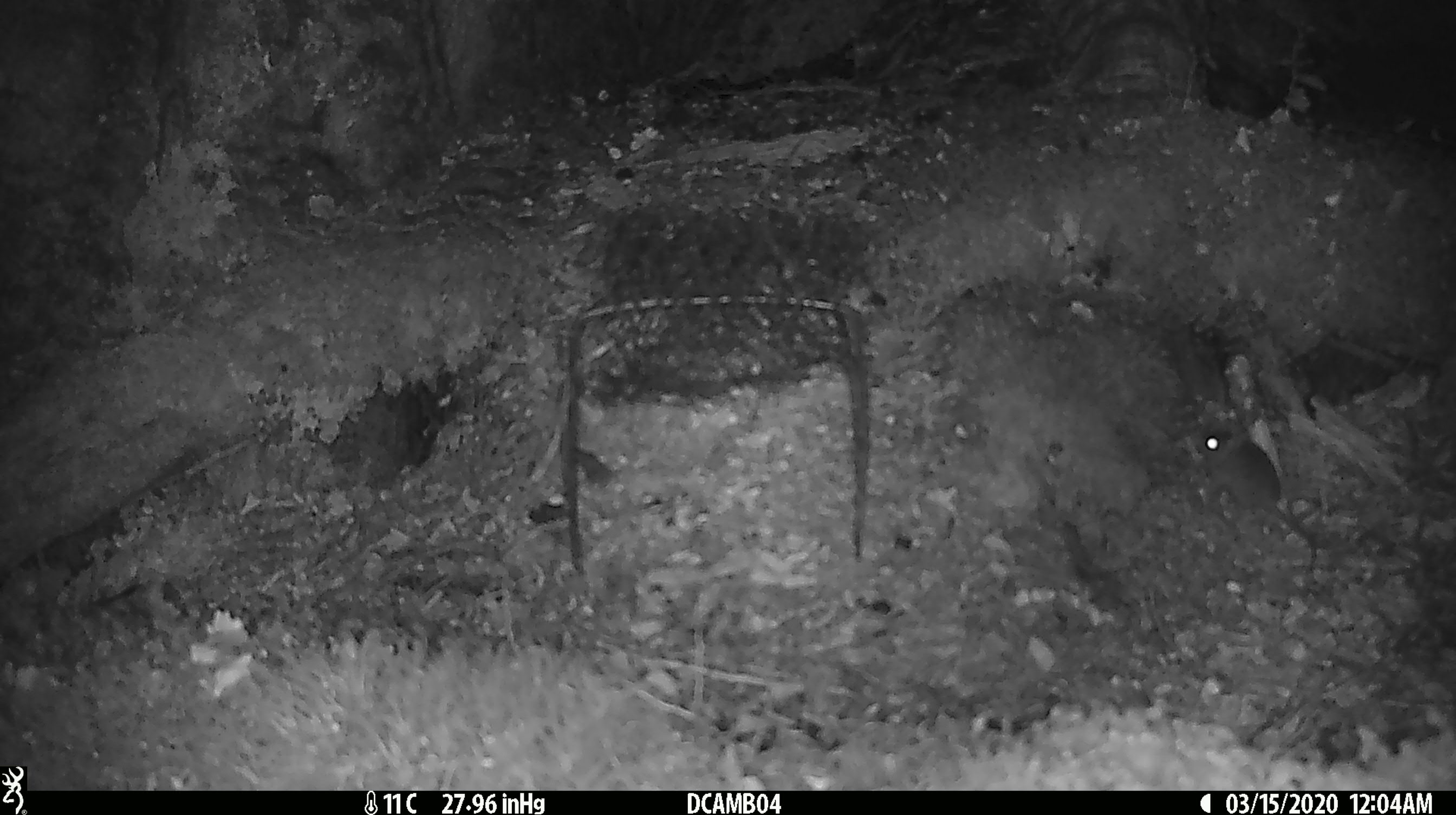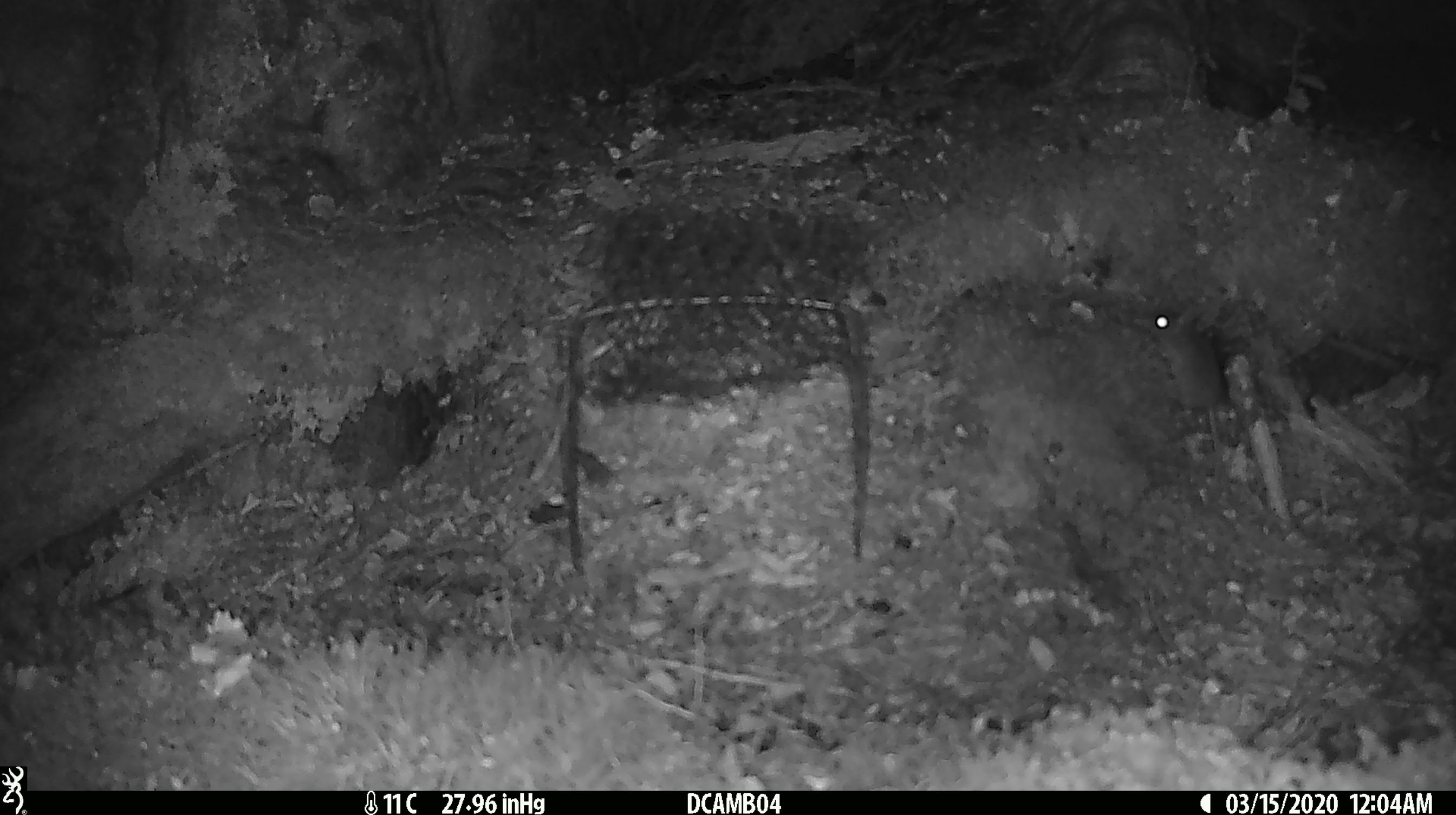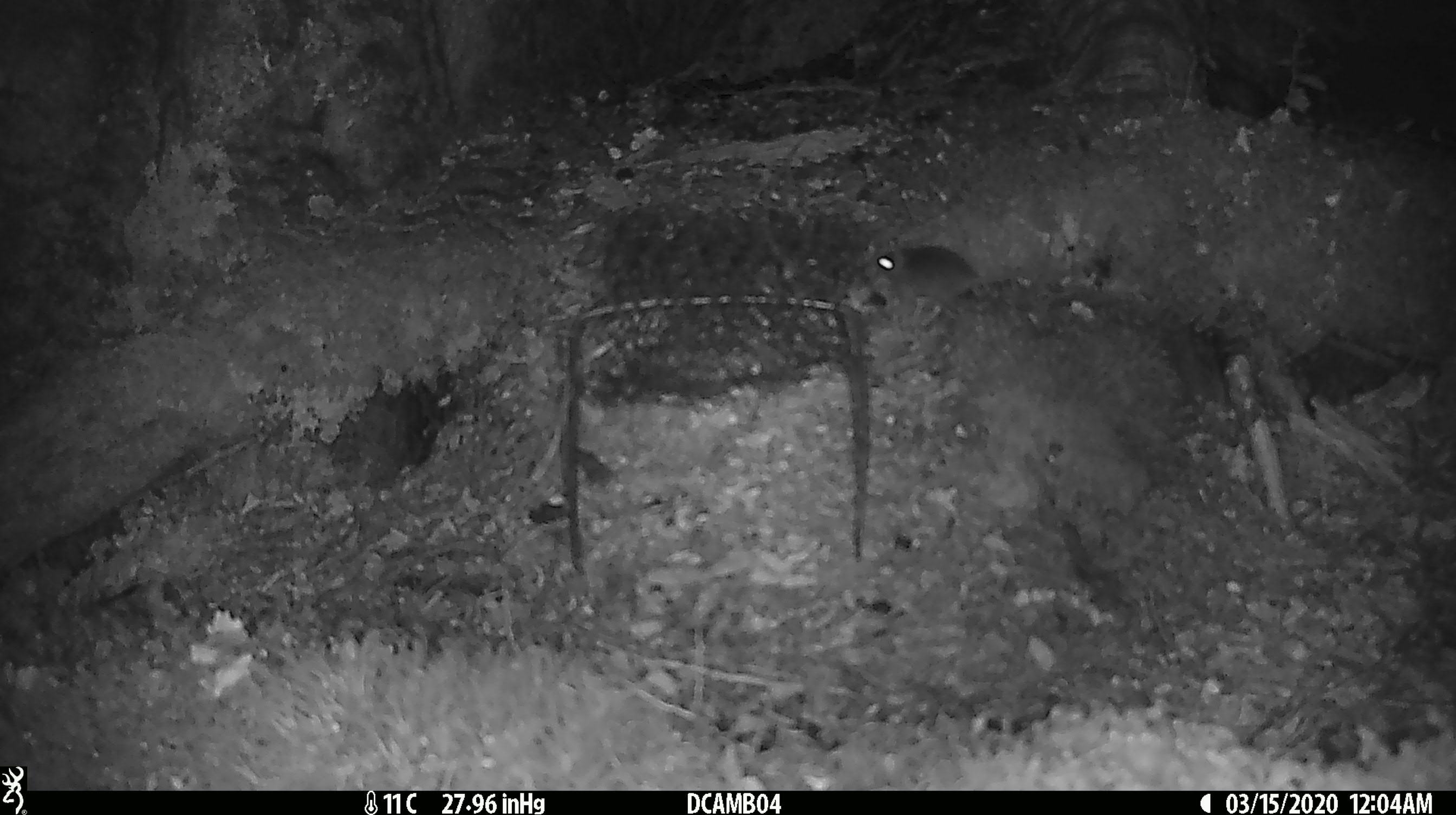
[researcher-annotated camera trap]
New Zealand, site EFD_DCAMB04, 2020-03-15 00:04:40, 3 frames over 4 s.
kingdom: Animalia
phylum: Chordata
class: Mammalia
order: Rodentia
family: Muridae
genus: Mus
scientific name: Mus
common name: mouse